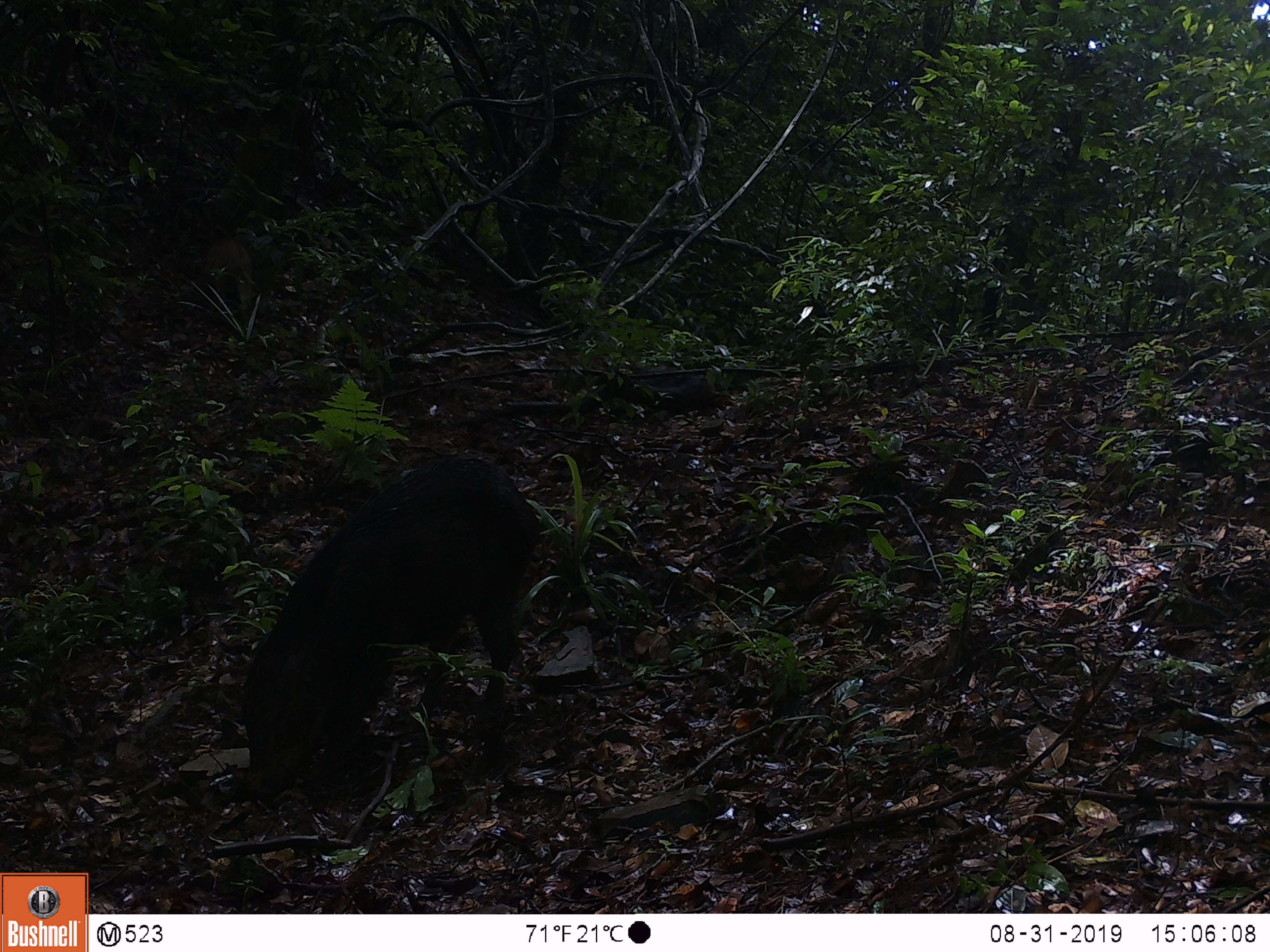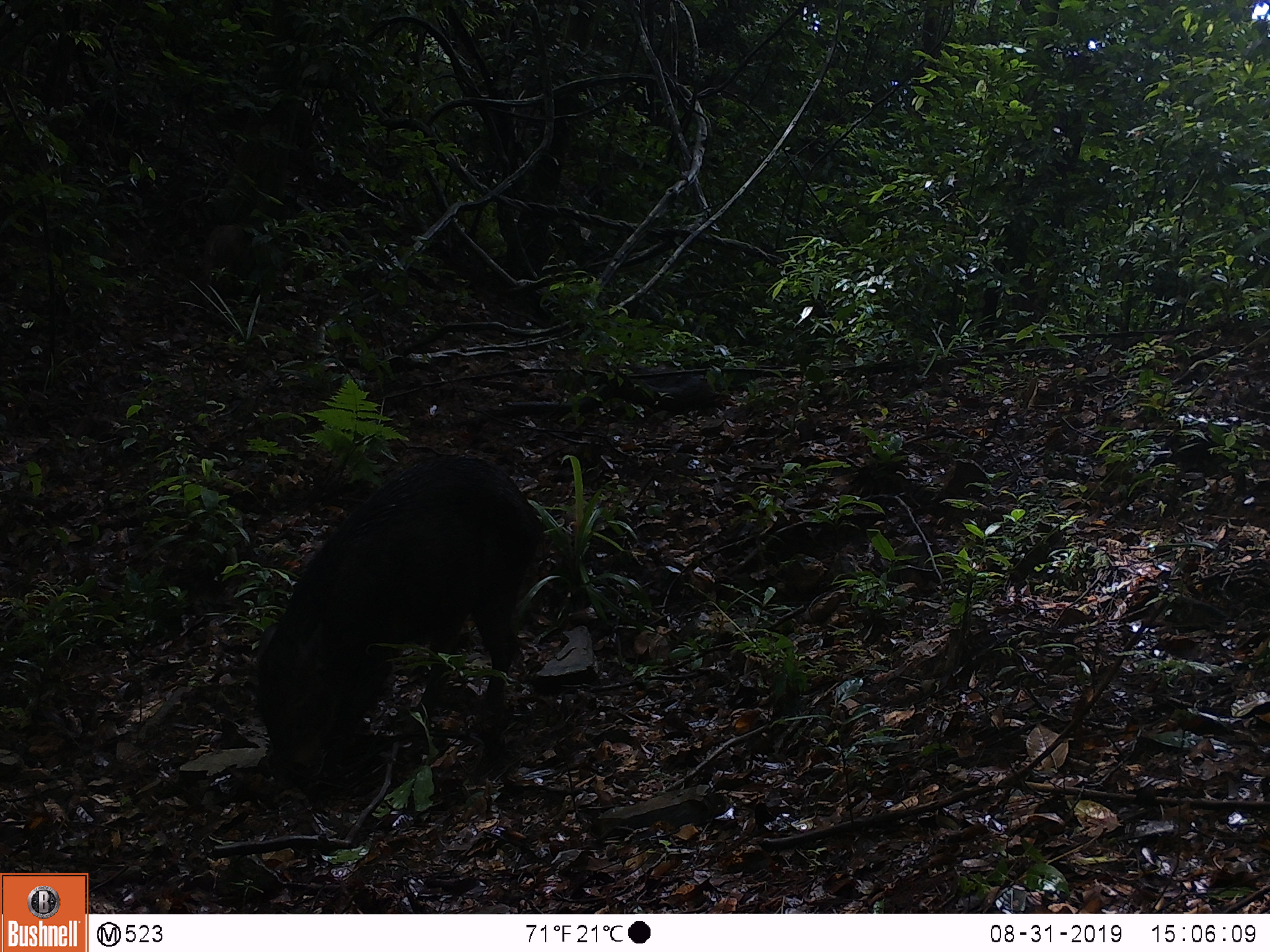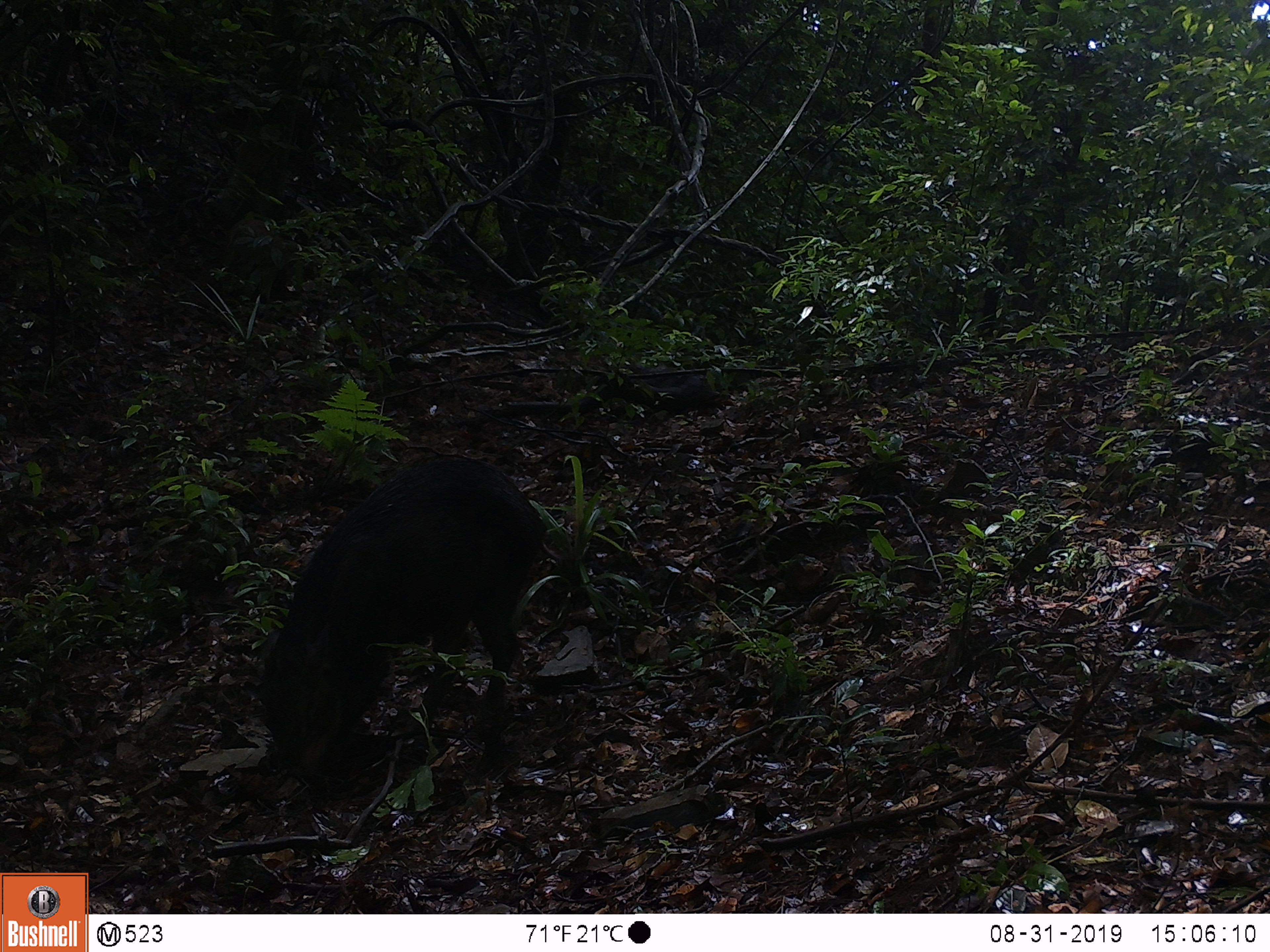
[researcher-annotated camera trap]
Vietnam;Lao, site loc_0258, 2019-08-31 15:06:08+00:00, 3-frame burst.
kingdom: Animalia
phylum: Chordata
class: Mammalia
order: Artiodactyla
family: Suidae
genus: Sus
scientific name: Sus scrofa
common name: eurasian wild pig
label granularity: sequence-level